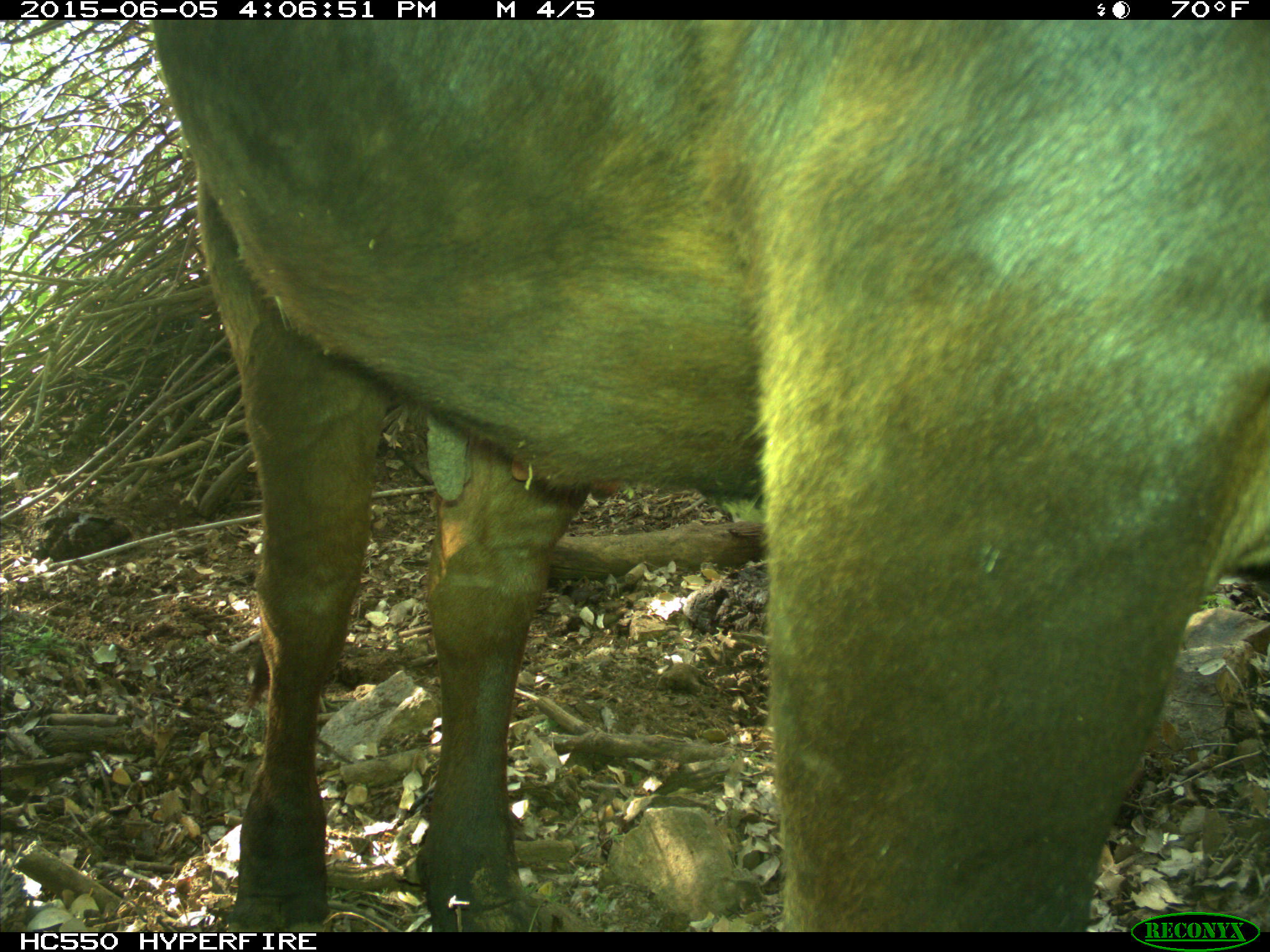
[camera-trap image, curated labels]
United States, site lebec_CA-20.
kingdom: Animalia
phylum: Chordata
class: Mammalia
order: Artiodactyla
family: Bovidae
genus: Bos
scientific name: Bos taurus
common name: domestic cow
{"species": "Bos taurus (domestic cow)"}